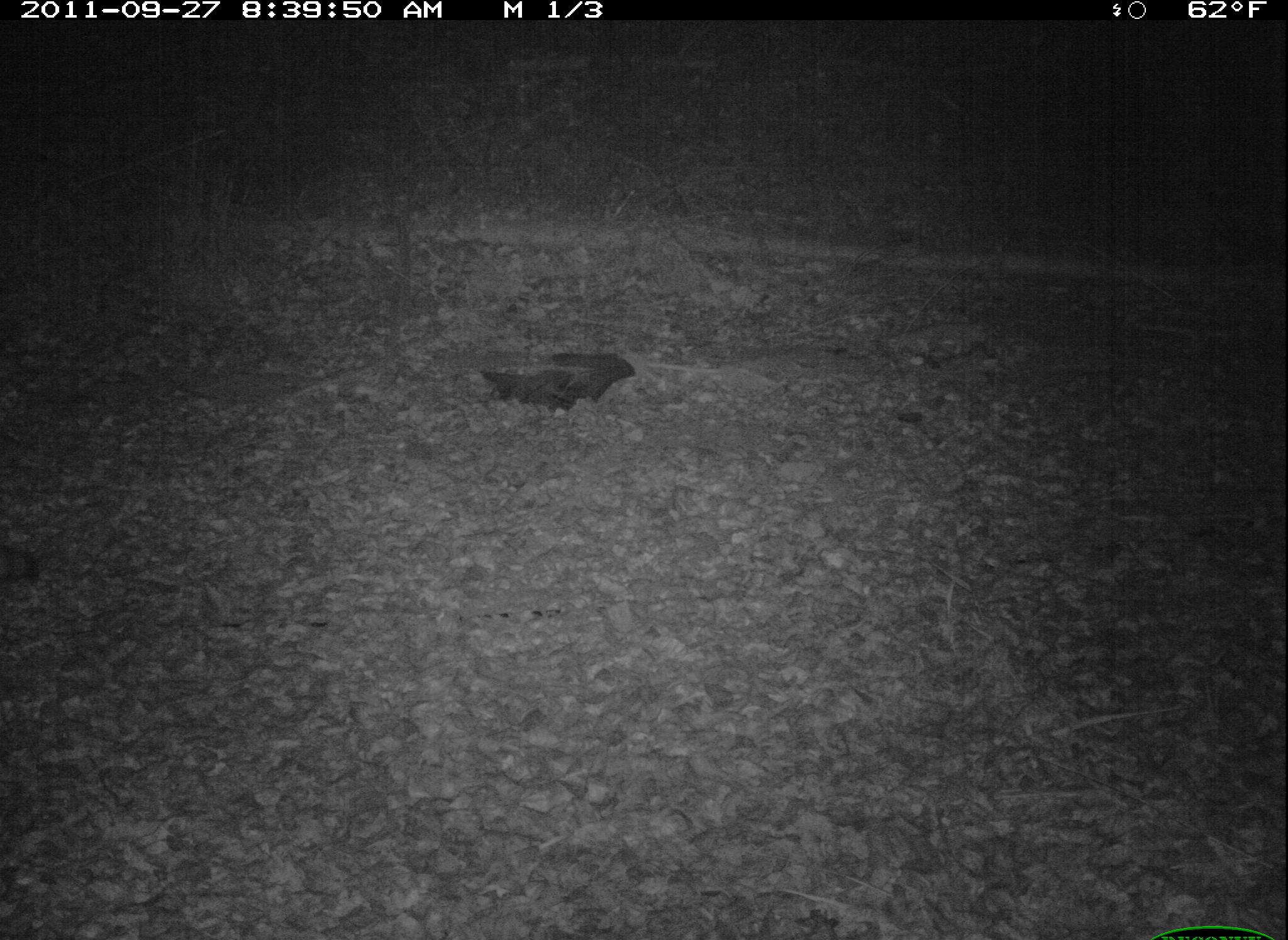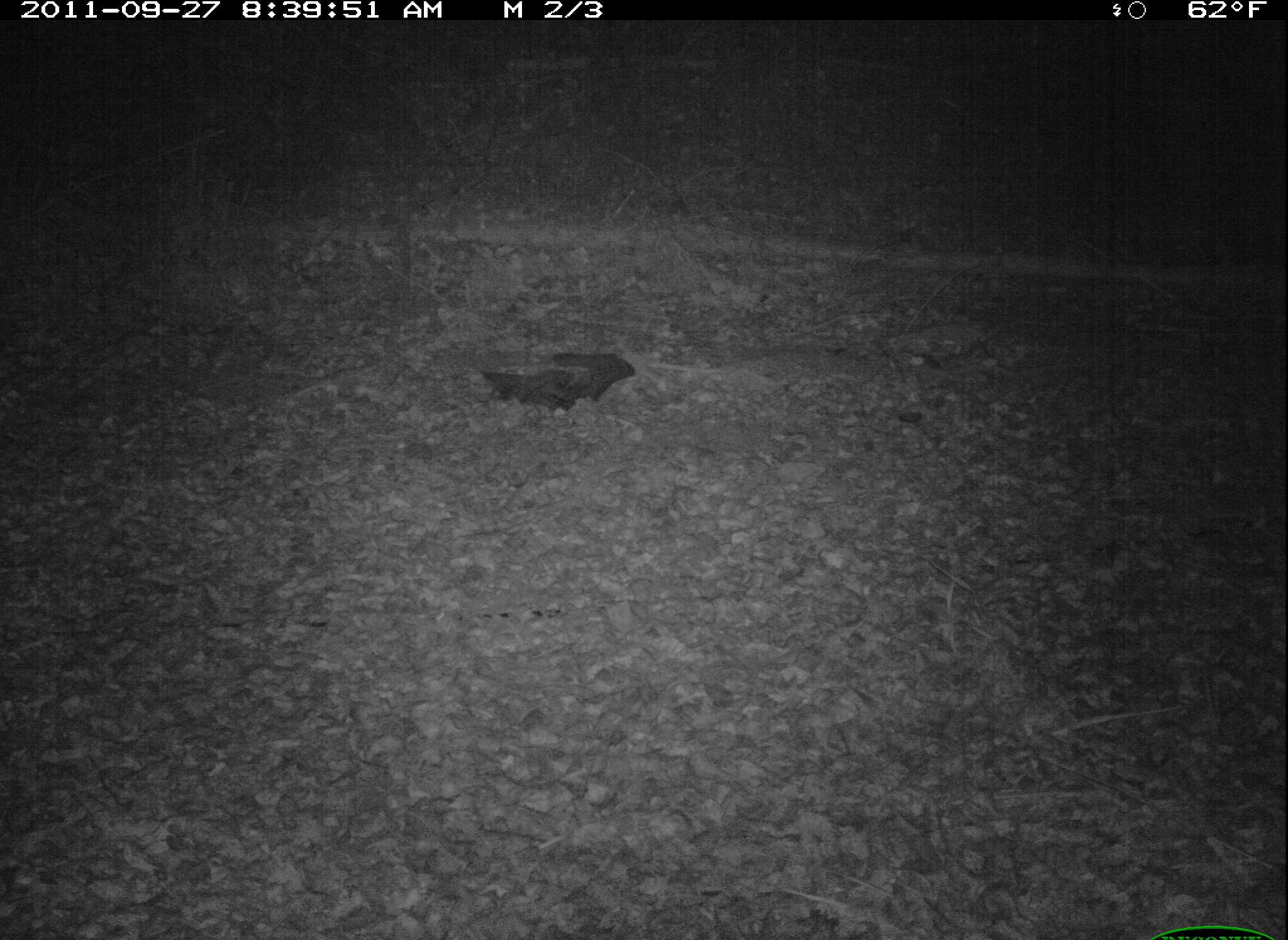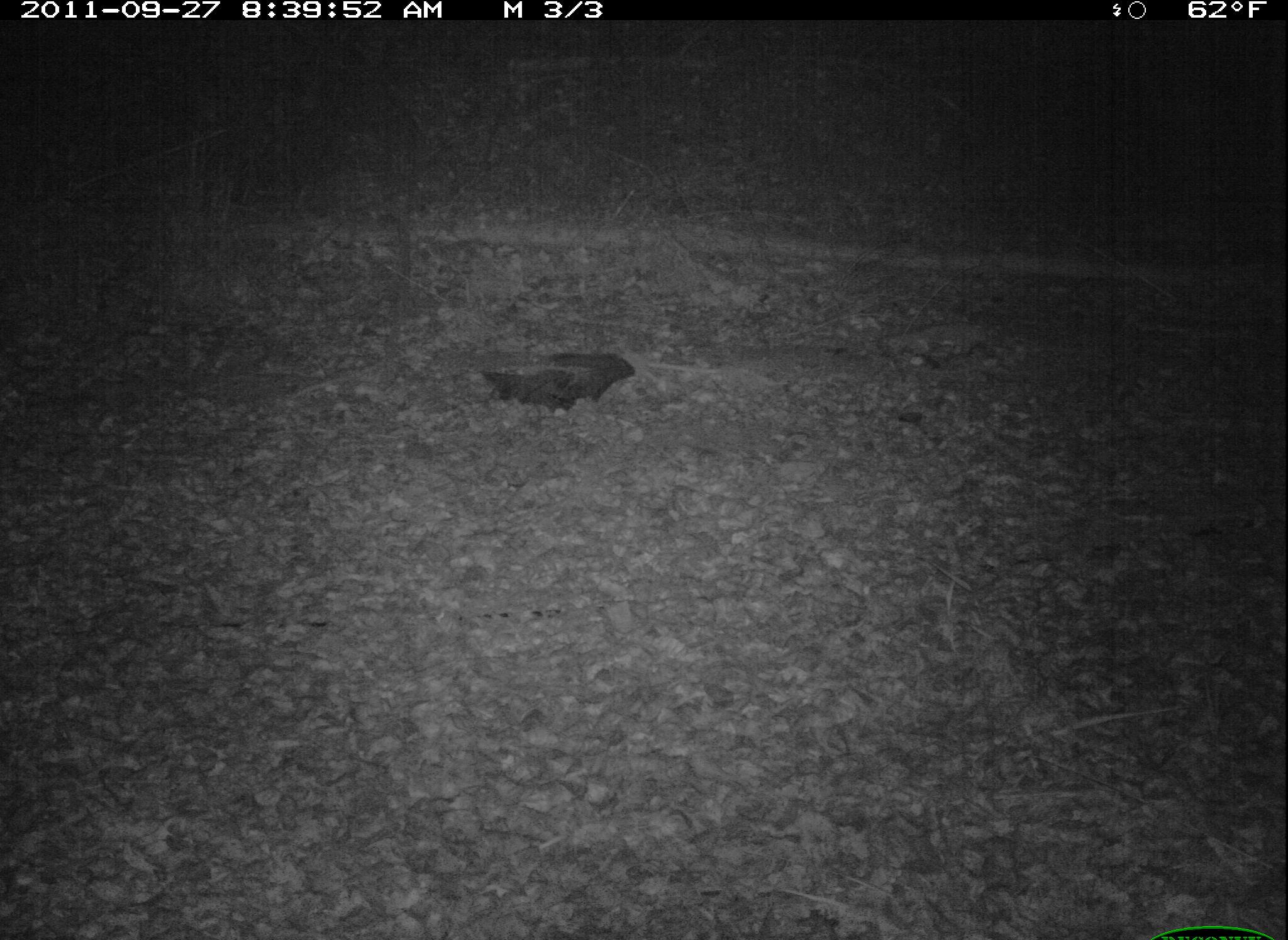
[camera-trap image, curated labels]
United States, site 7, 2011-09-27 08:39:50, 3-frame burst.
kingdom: Animalia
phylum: Chordata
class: Mammalia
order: Carnivora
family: Procyonidae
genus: Procyon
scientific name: Procyon lotor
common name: raccoon